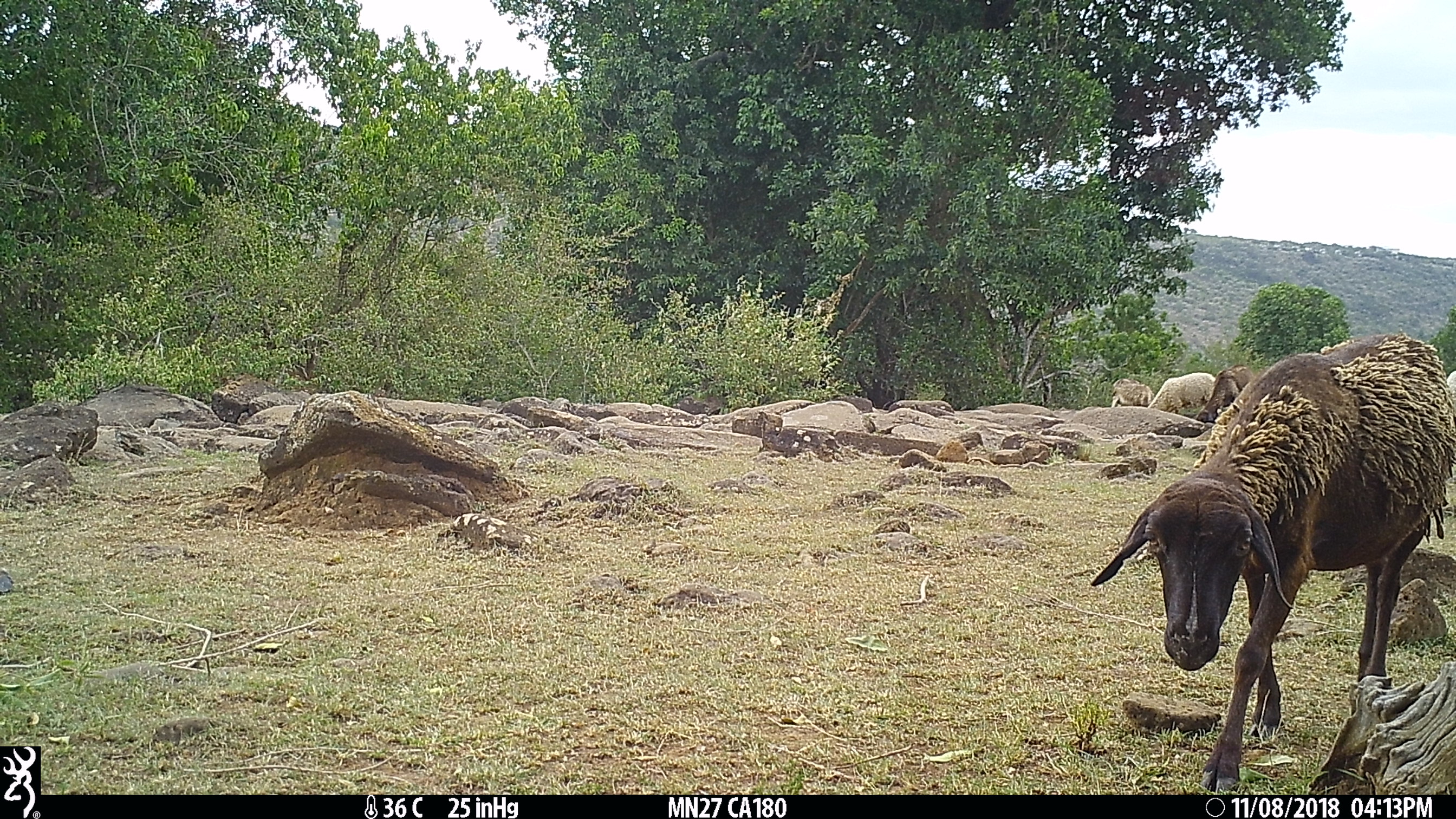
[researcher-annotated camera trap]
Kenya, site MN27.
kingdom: Animalia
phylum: Chordata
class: Mammalia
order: Artiodactyla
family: Bovidae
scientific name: Bovidae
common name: sheep or goat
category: shoat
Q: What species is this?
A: Shoat (sheep or goat) (Bovidae).